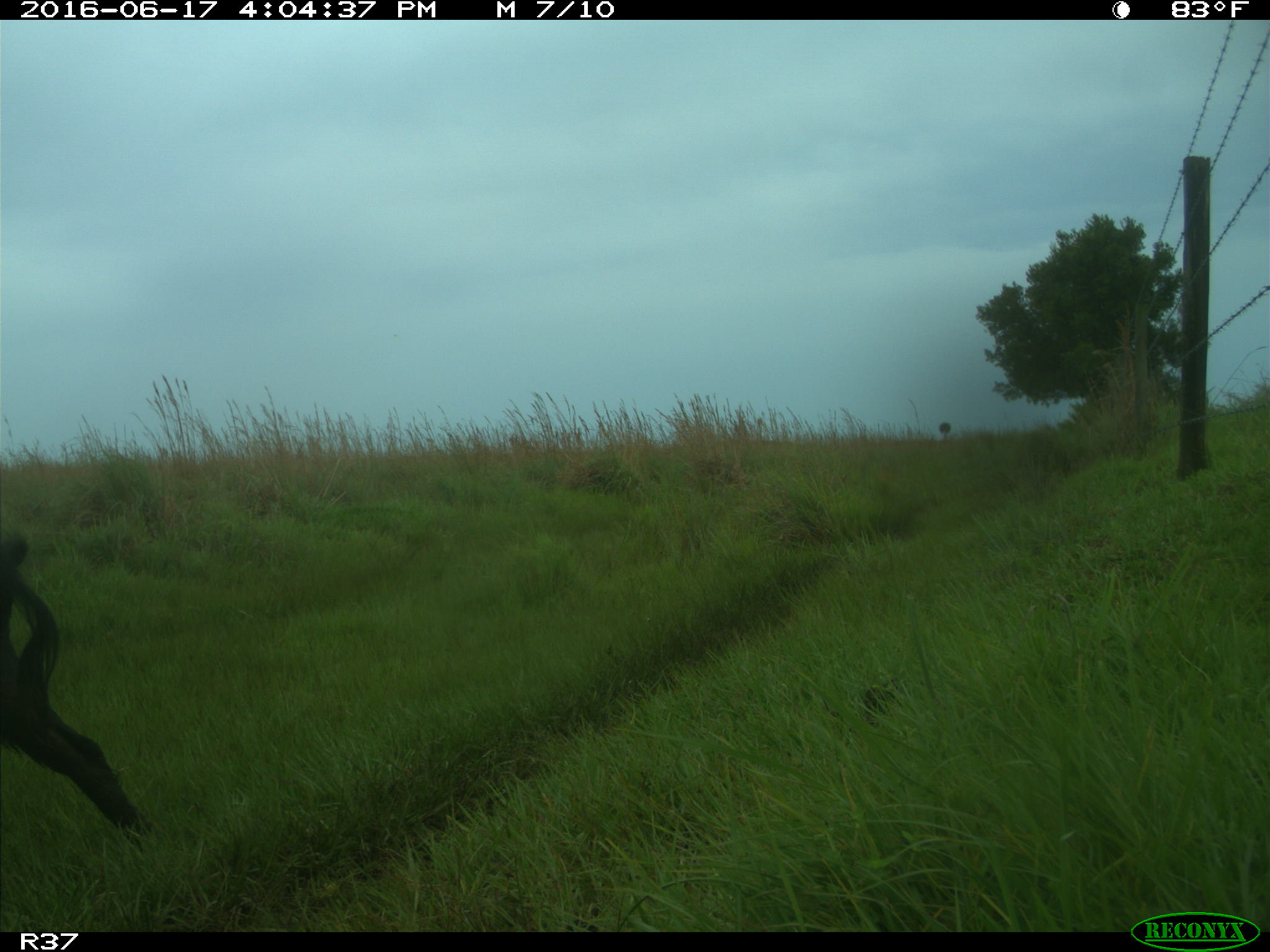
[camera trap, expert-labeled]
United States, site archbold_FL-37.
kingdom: Animalia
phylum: Chordata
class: Mammalia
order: Artiodactyla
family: Suidae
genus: Sus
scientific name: Sus scrofa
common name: wild boar